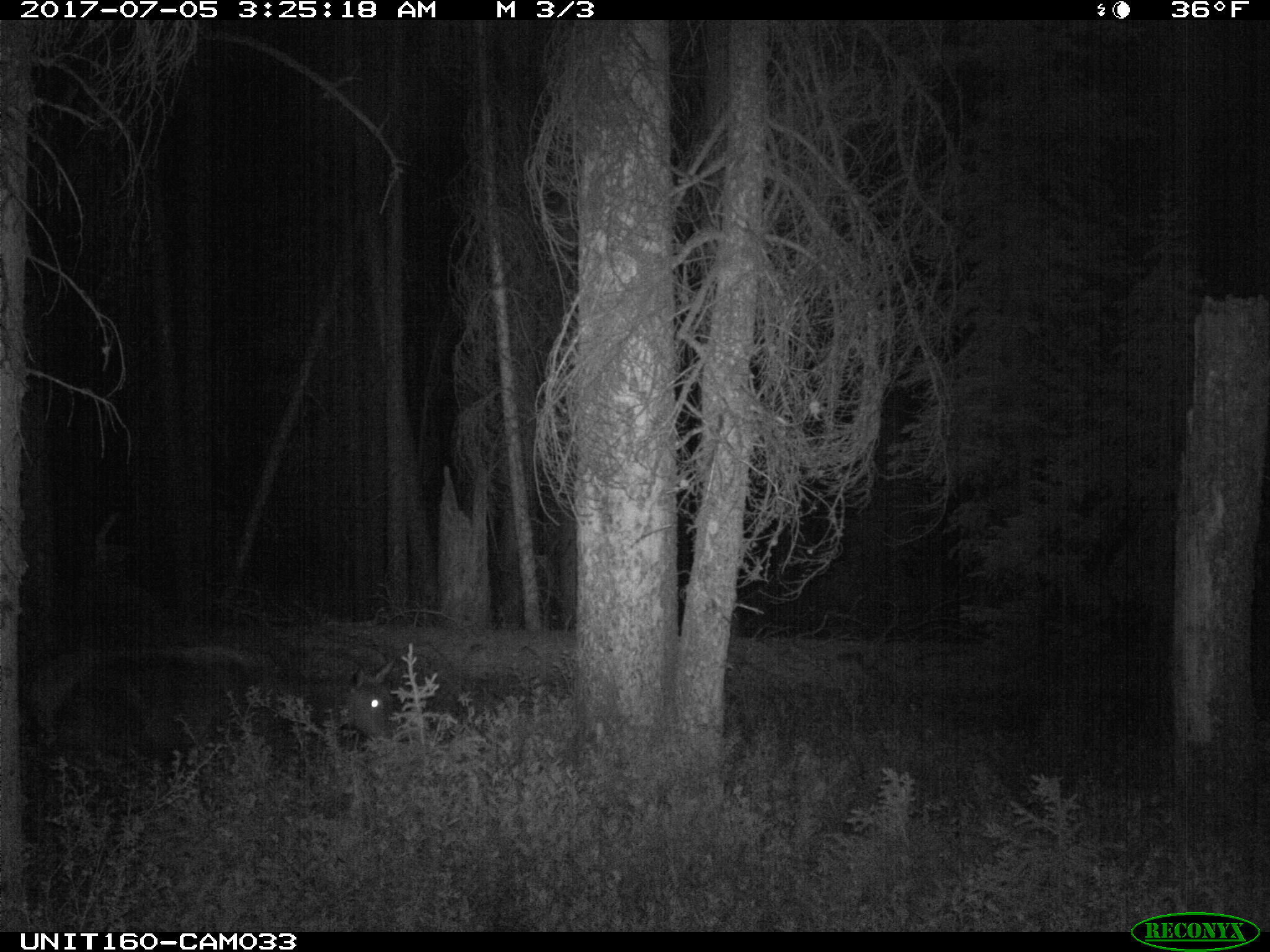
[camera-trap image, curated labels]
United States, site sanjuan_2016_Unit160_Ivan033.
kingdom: Animalia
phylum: Chordata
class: Mammalia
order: Artiodactyla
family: Cervidae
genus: Cervus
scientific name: Cervus elaphus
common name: red deer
Cervus elaphus (red deer).